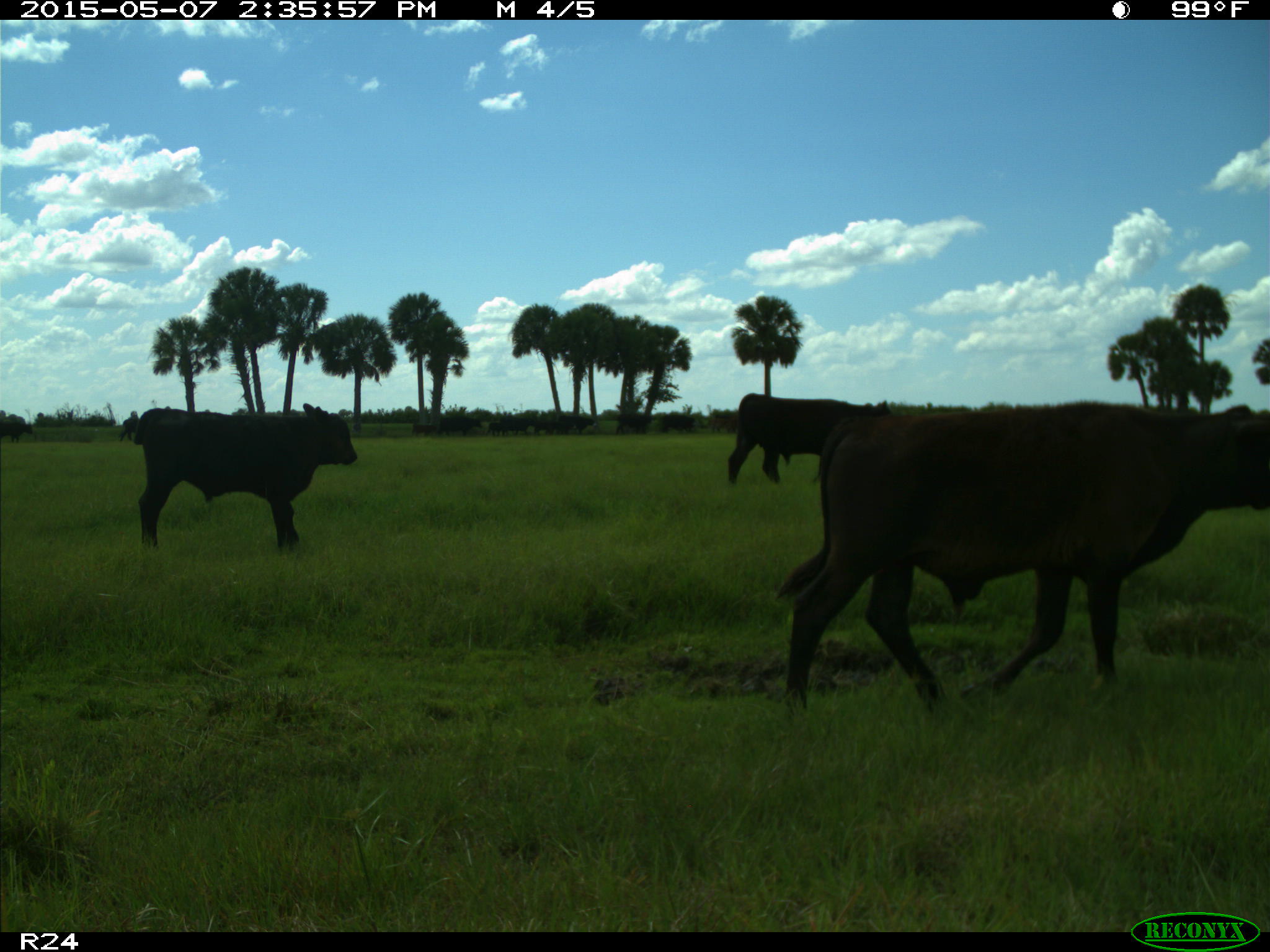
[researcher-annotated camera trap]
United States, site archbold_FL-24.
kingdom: Animalia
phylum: Chordata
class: Mammalia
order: Artiodactyla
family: Bovidae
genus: Bos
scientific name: Bos taurus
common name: domestic cow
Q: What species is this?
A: Bos taurus (domestic cow).